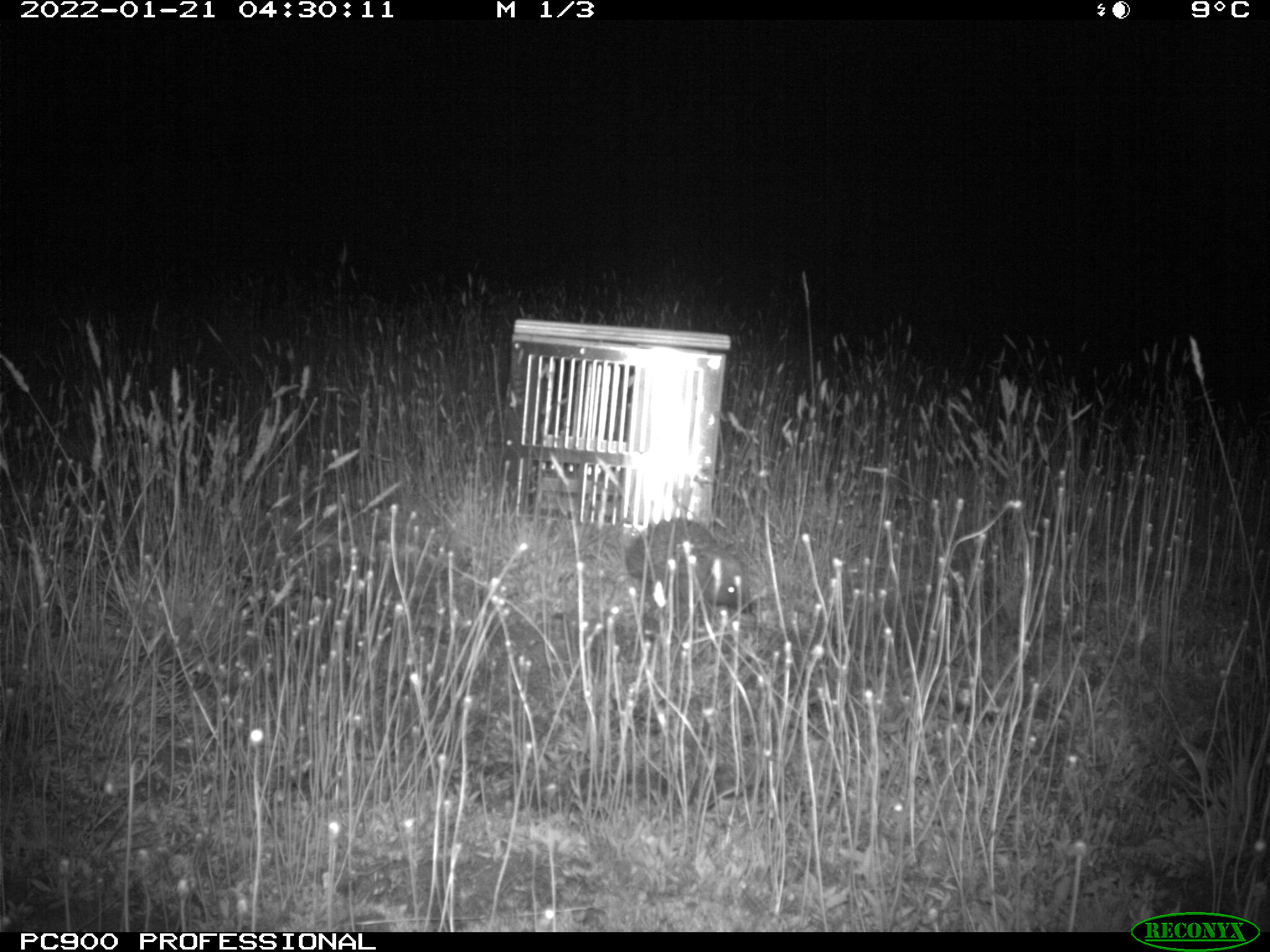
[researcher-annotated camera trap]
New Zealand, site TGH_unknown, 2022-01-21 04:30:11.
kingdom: Animalia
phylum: Chordata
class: Mammalia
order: Eulipotyphla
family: Erinaceidae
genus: Erinaceus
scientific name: Erinaceus europaeus europaeus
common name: european hedgehog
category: hedgehog